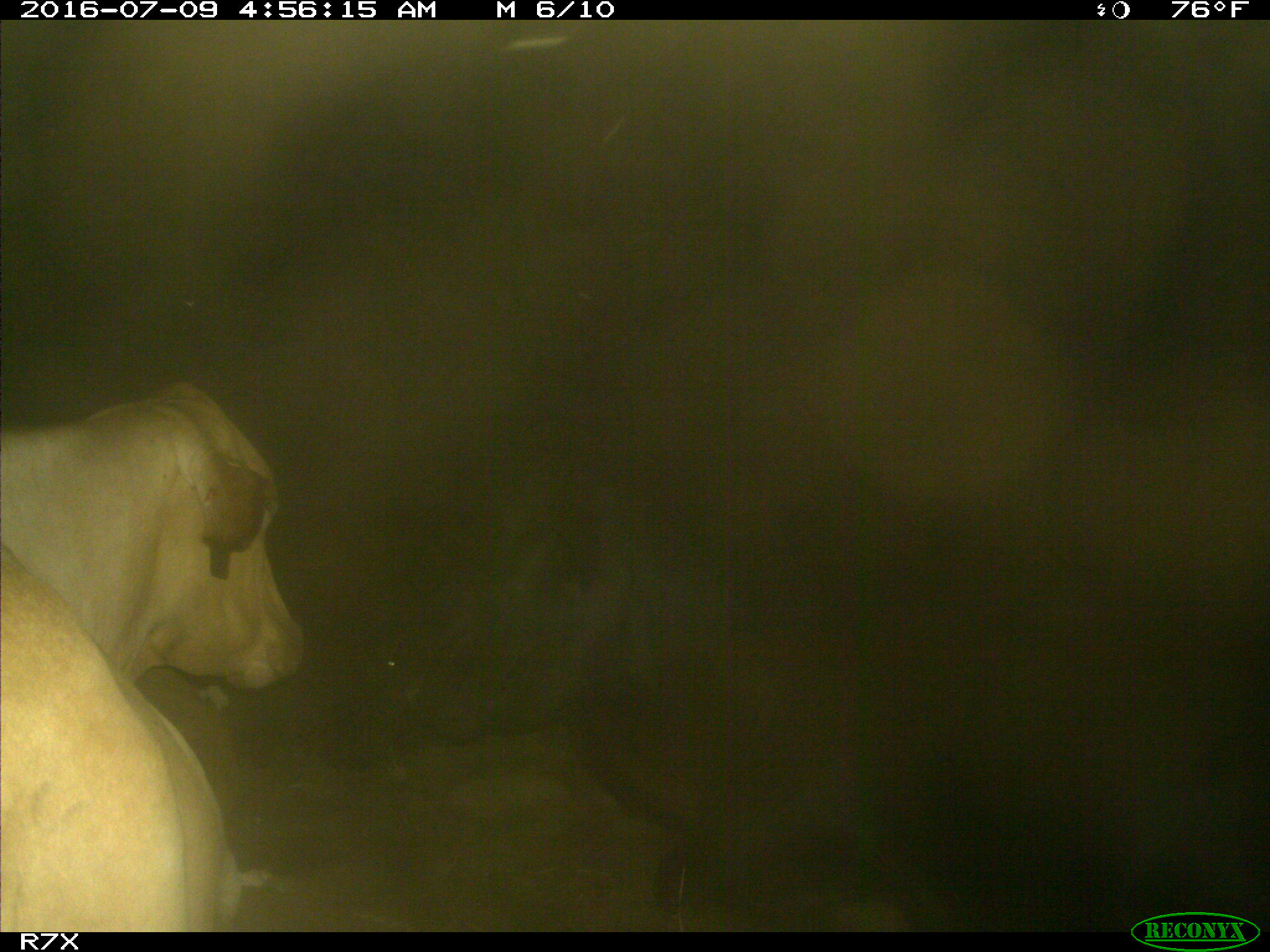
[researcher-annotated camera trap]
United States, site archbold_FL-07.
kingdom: Animalia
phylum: Chordata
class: Mammalia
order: Artiodactyla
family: Bovidae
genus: Bos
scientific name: Bos taurus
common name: domestic cow